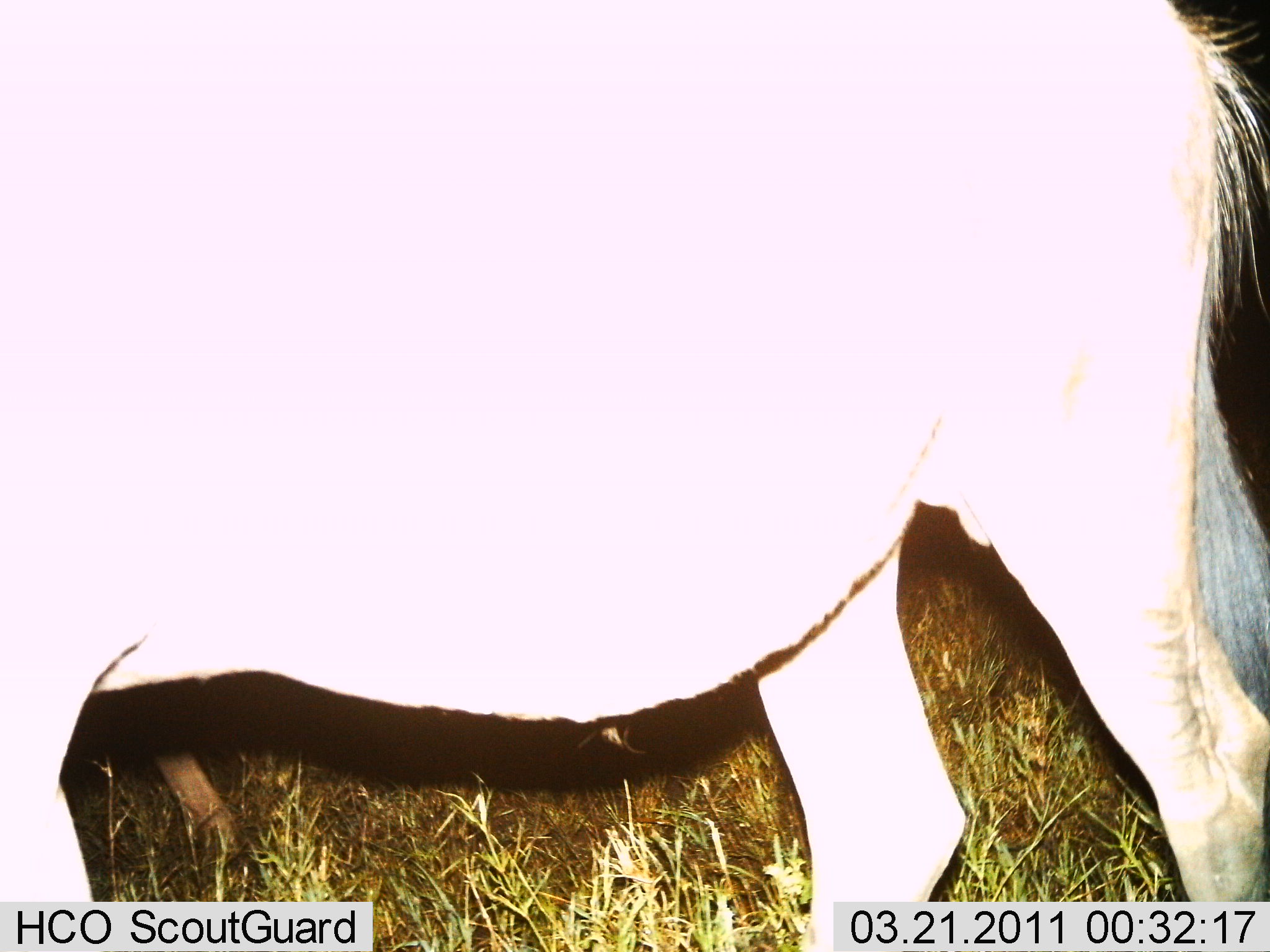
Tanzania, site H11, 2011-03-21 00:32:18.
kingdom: Animalia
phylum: Chordata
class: Mammalia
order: Artiodactyla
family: Bovidae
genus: Connochaetes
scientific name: Connochaetes taurinus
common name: blue wildebeest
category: wildebeest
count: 1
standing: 67%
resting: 0%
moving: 33%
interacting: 0%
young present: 0%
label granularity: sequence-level